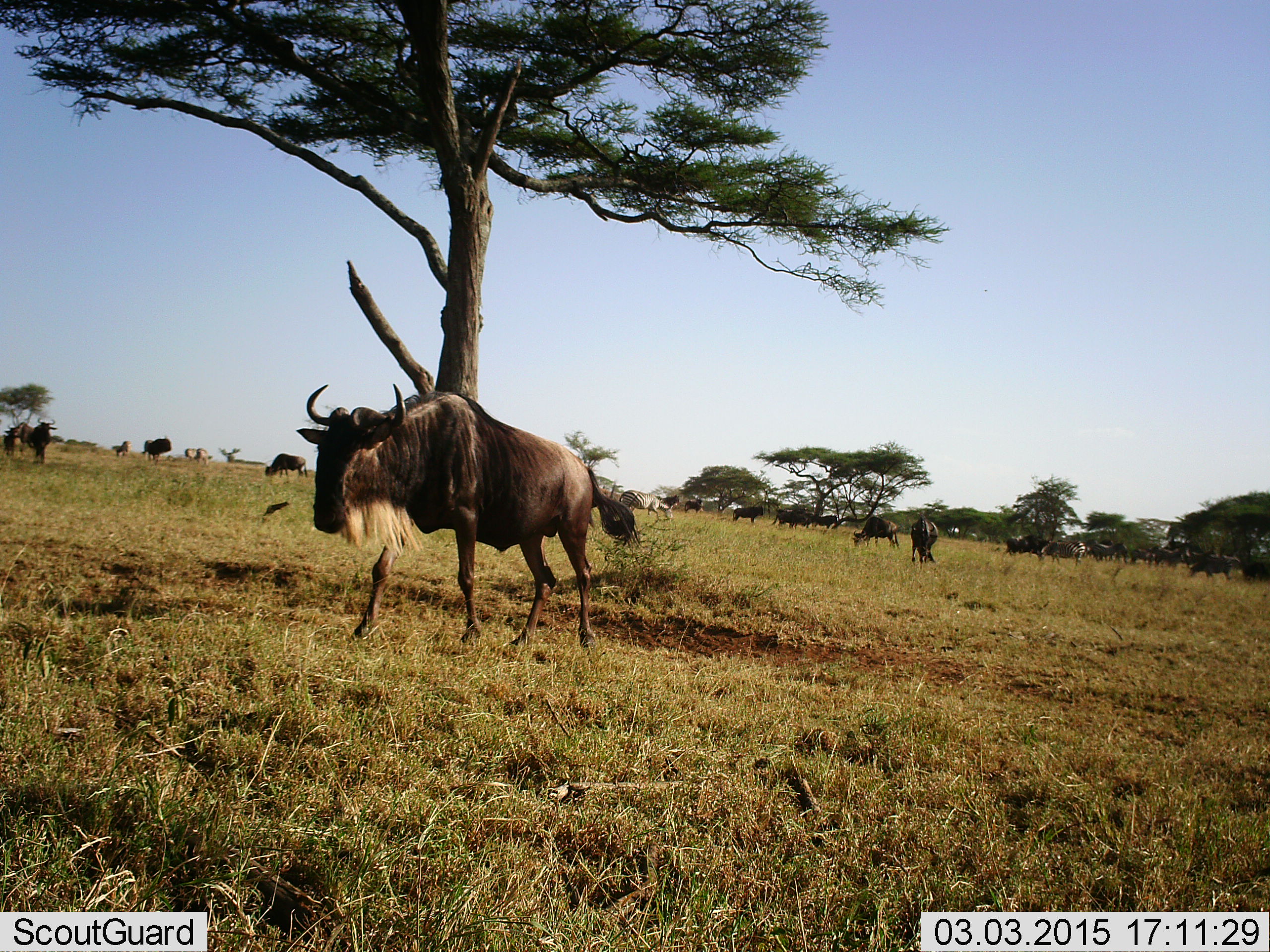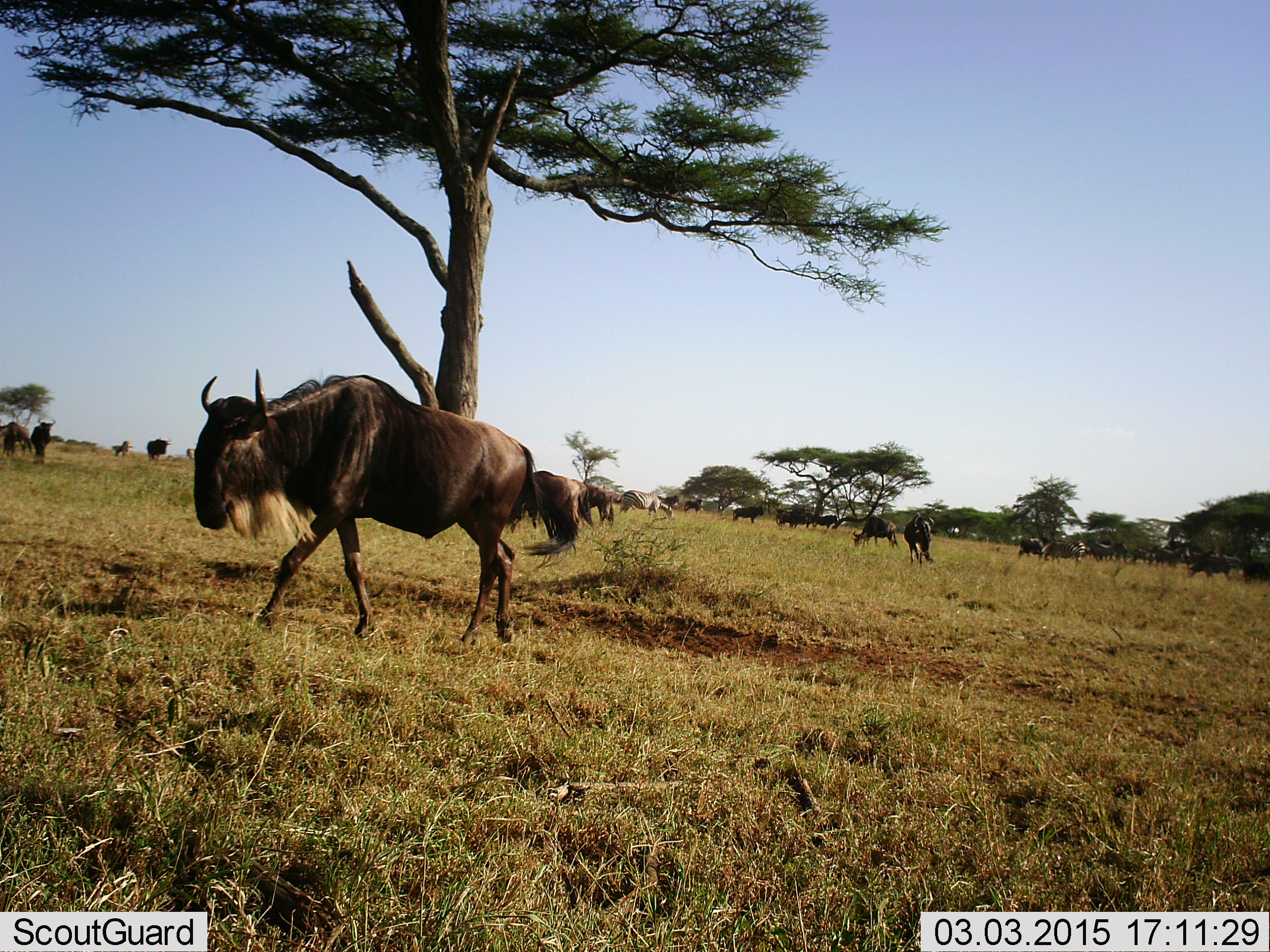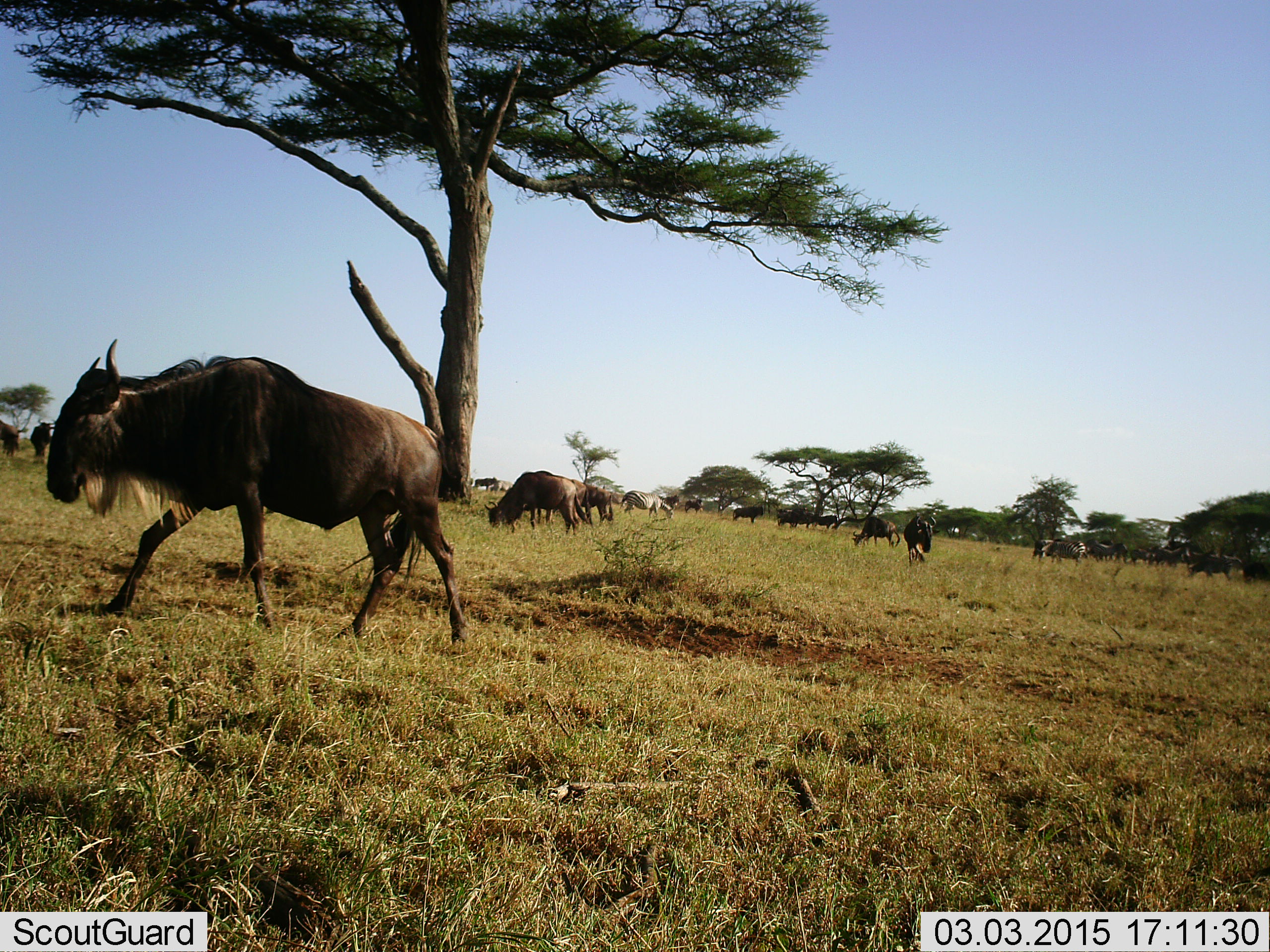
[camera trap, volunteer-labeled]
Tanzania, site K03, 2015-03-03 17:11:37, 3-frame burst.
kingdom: Animalia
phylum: Chordata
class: Mammalia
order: Artiodactyla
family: Bovidae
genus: Connochaetes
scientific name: Connochaetes taurinus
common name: blue wildebeest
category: wildebeest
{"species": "wildebeest (blue wildebeest) (Connochaetes taurinus)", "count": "11-50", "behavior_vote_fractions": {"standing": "50%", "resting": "0%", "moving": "90%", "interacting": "0%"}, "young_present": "0%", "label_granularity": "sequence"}